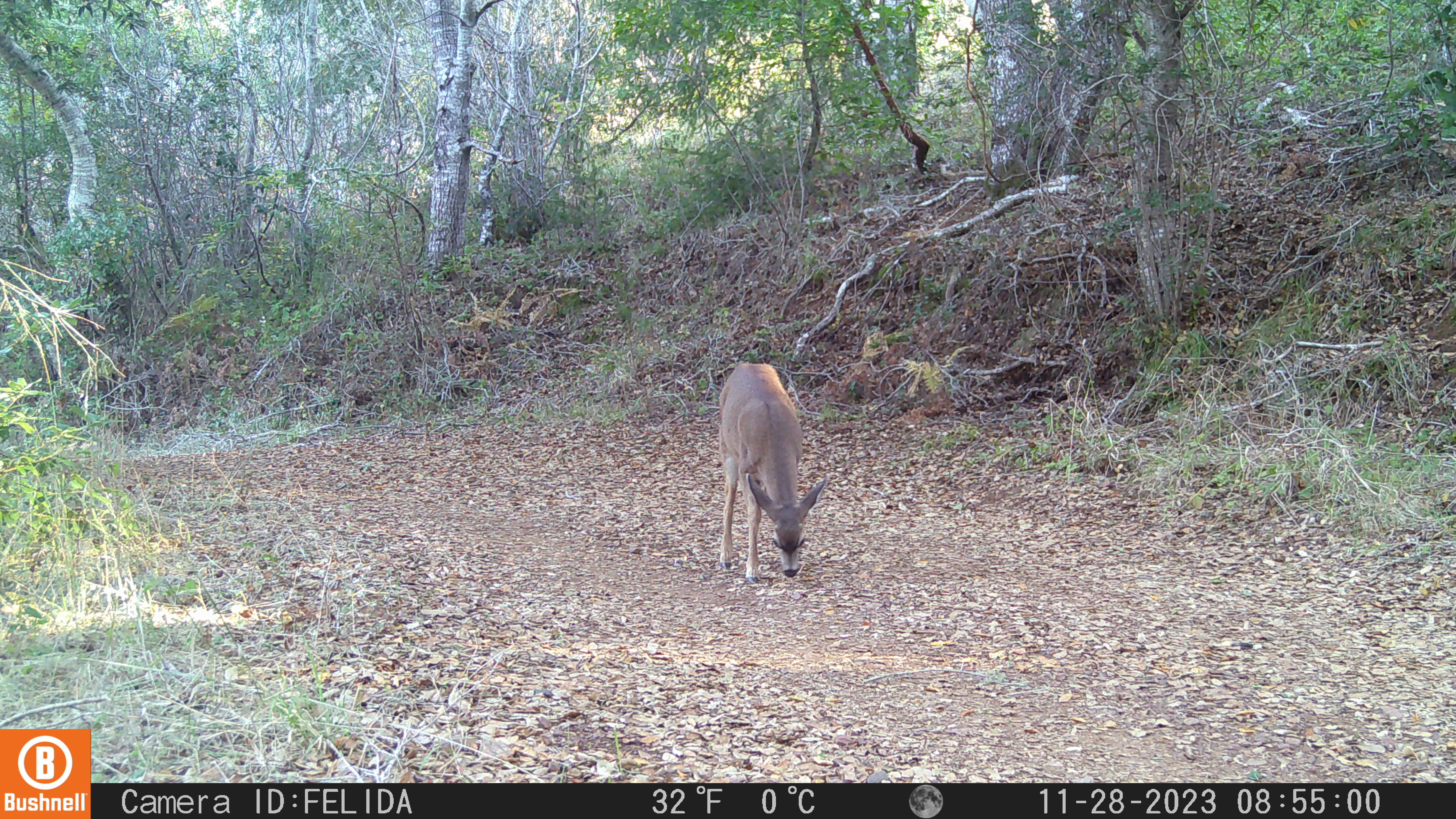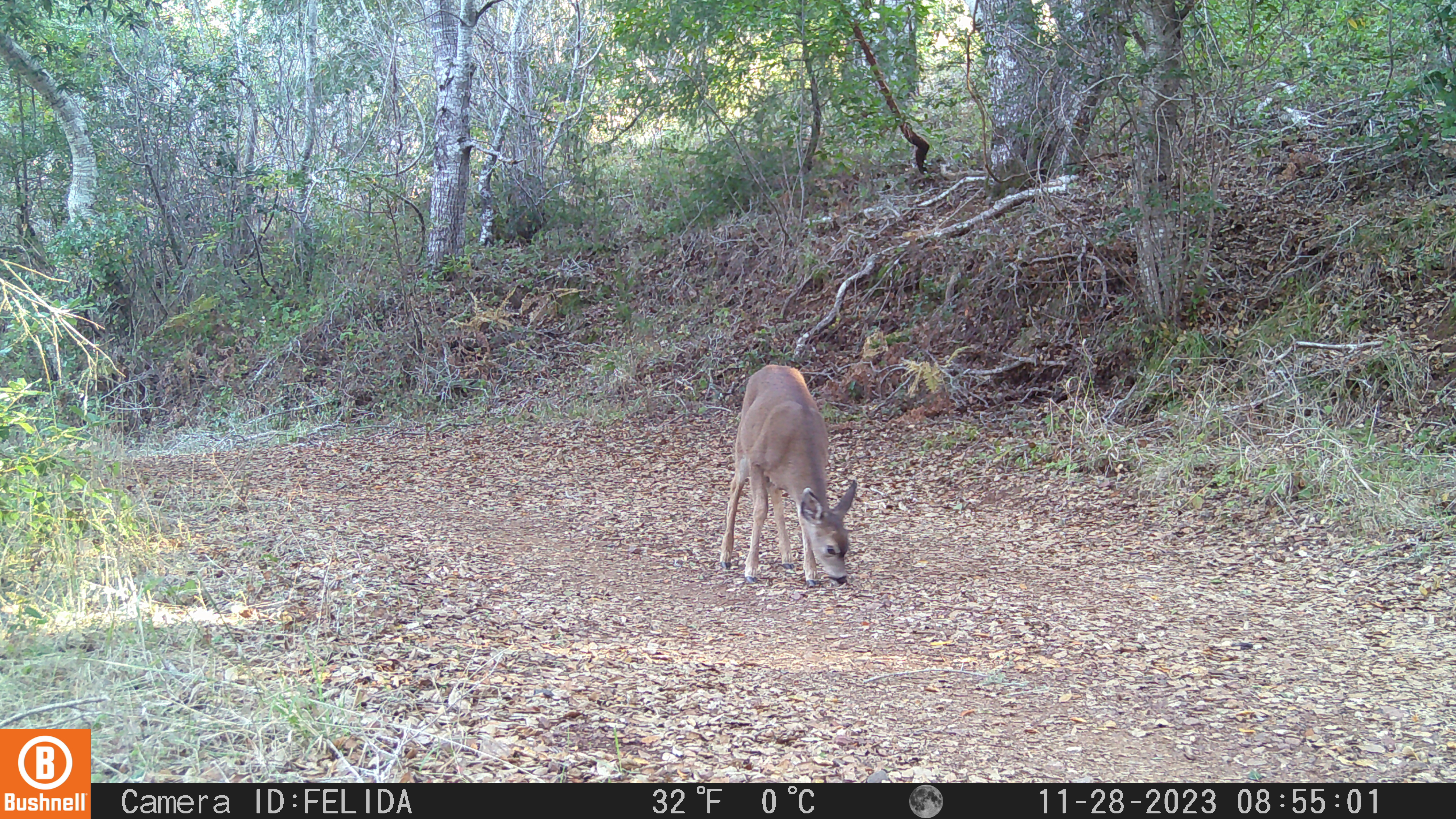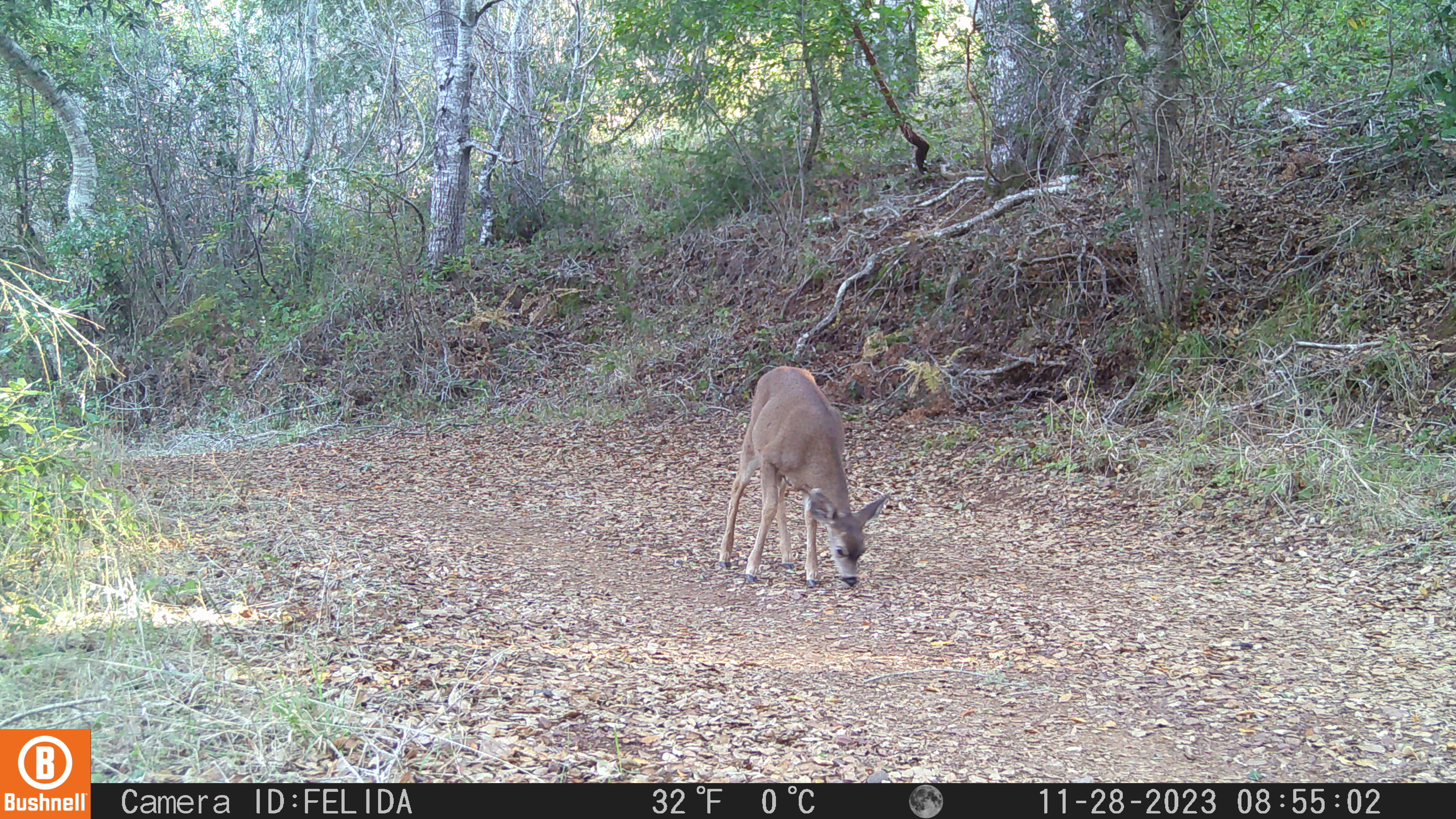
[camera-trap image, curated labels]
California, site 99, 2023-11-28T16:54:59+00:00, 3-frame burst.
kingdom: Animalia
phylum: Chordata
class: Mammalia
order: Artiodactyla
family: Cervidae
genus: Odocoileus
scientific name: Odocoileus hemionus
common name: mule deer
Mule deer (Odocoileus hemionus).